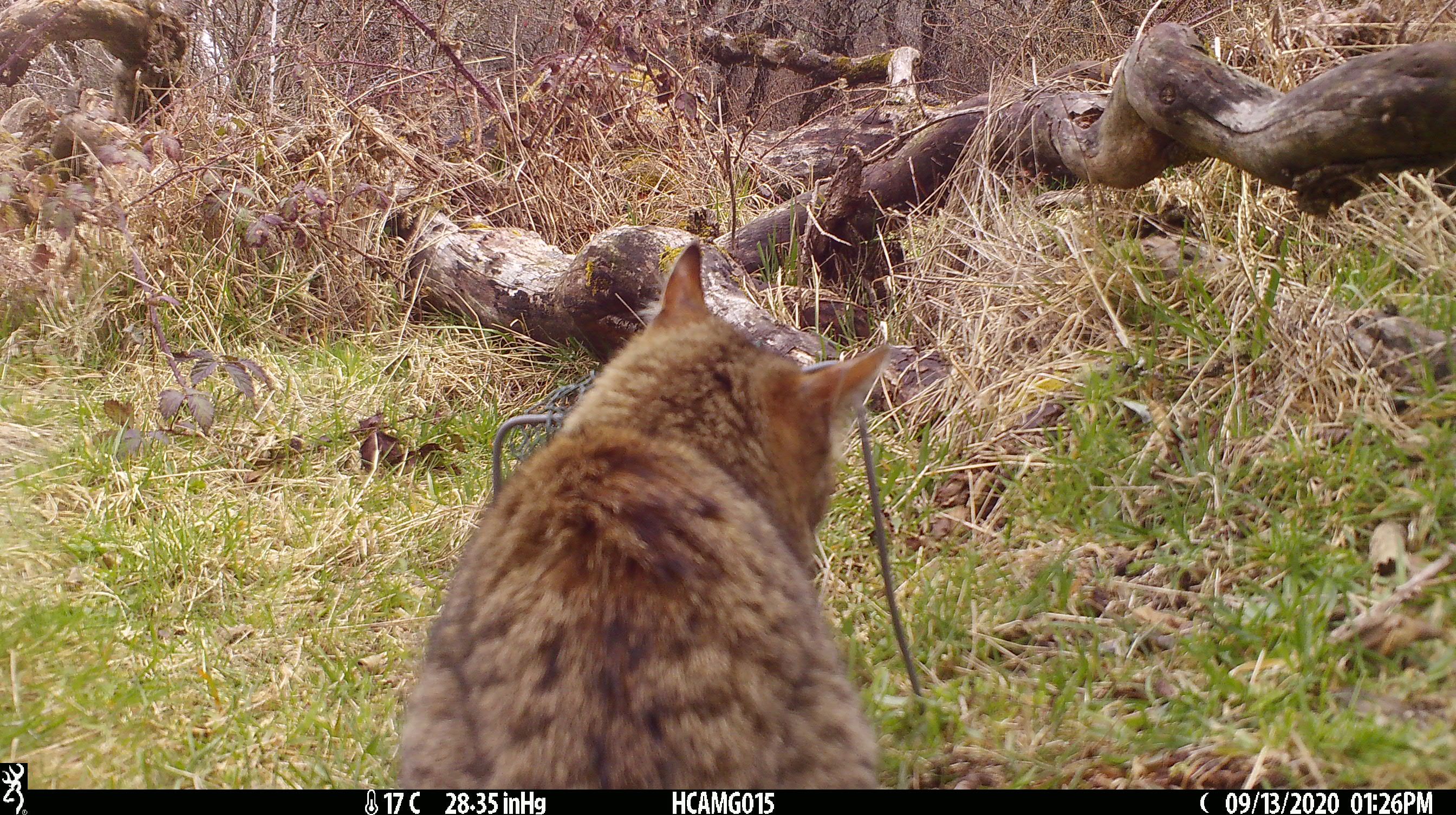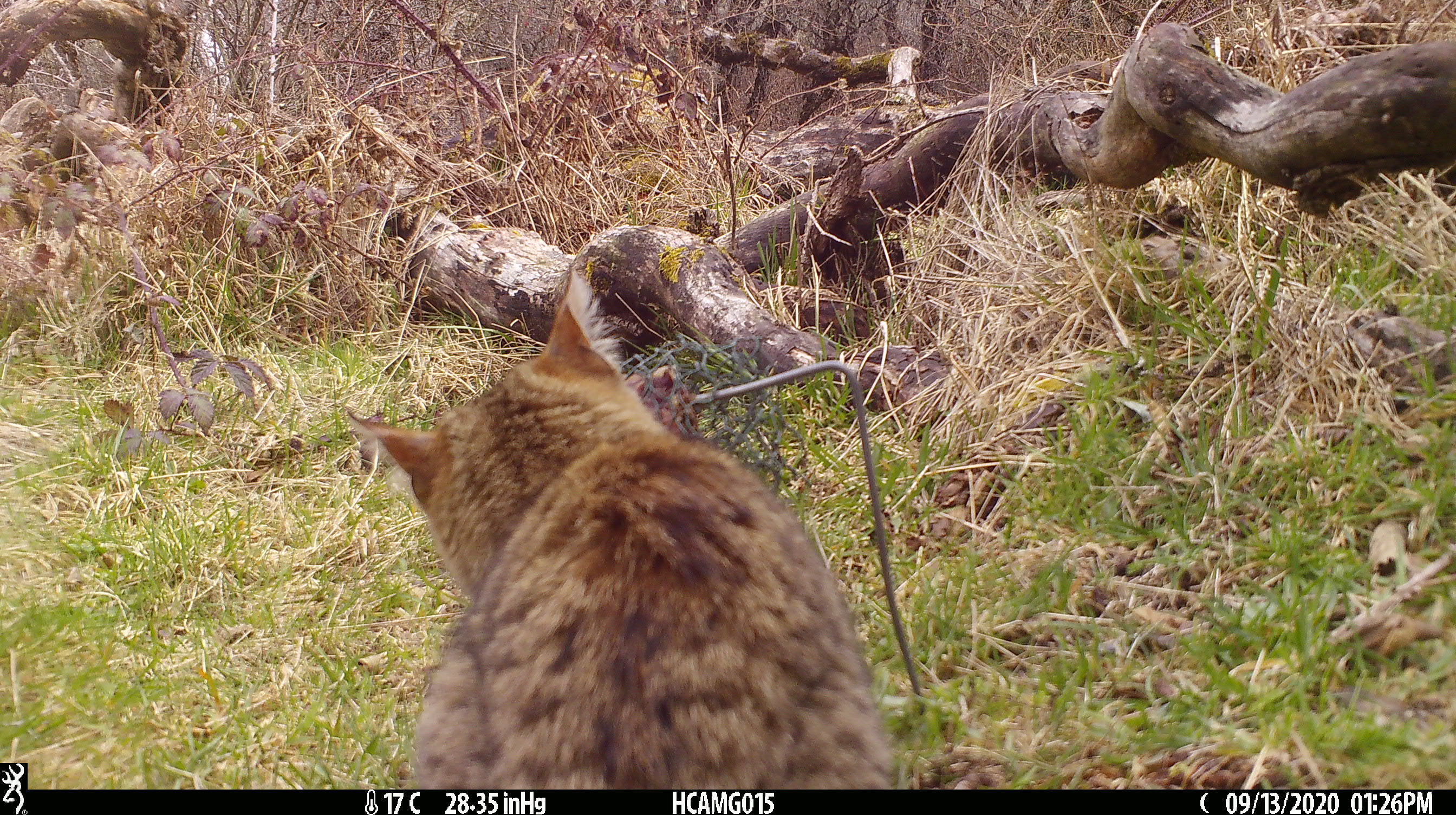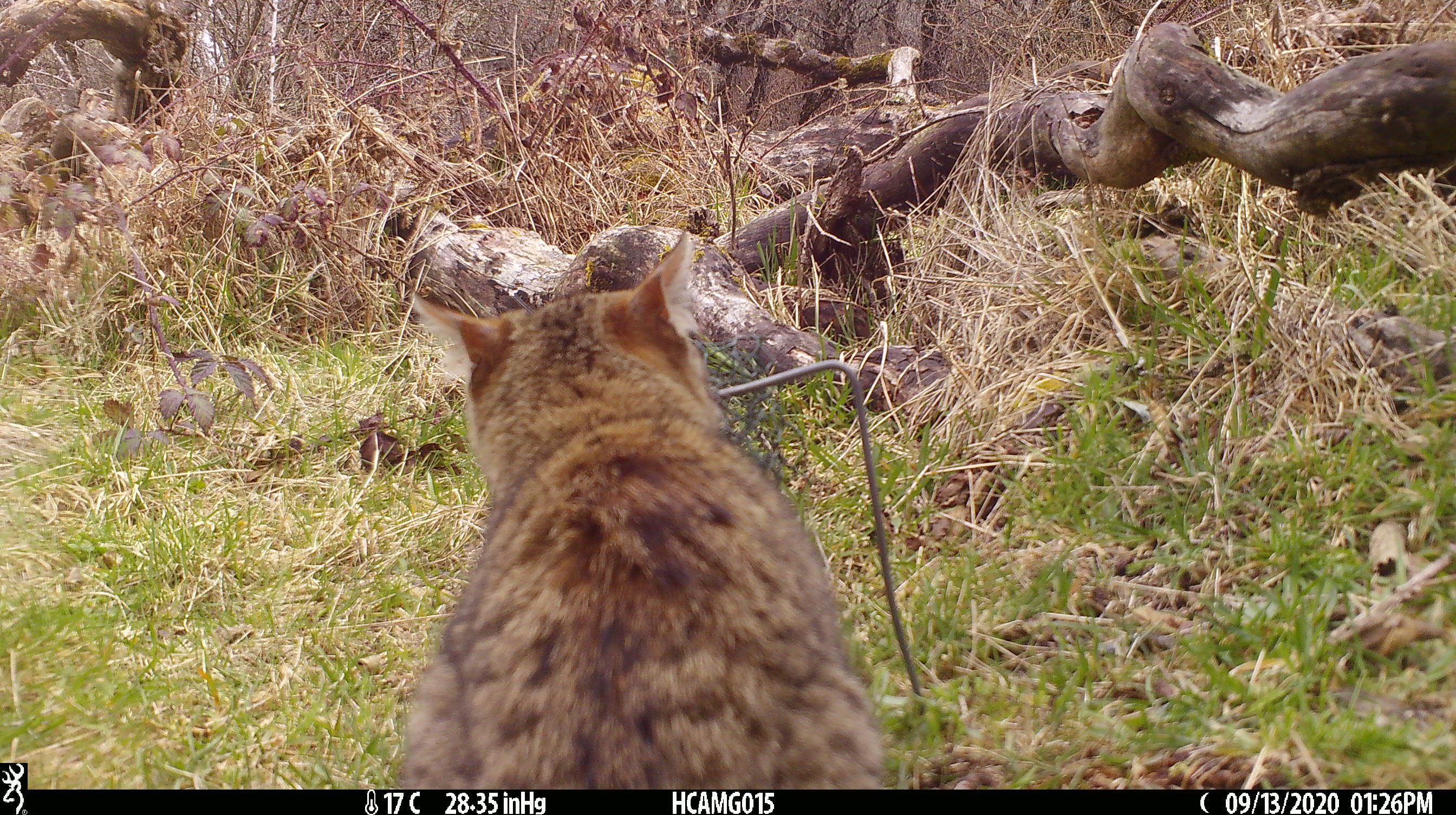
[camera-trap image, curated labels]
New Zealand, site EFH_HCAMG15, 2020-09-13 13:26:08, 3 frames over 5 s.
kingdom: Animalia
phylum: Chordata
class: Mammalia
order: Carnivora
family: Felidae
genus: Felis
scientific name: Felis catus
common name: domestic cat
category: cat